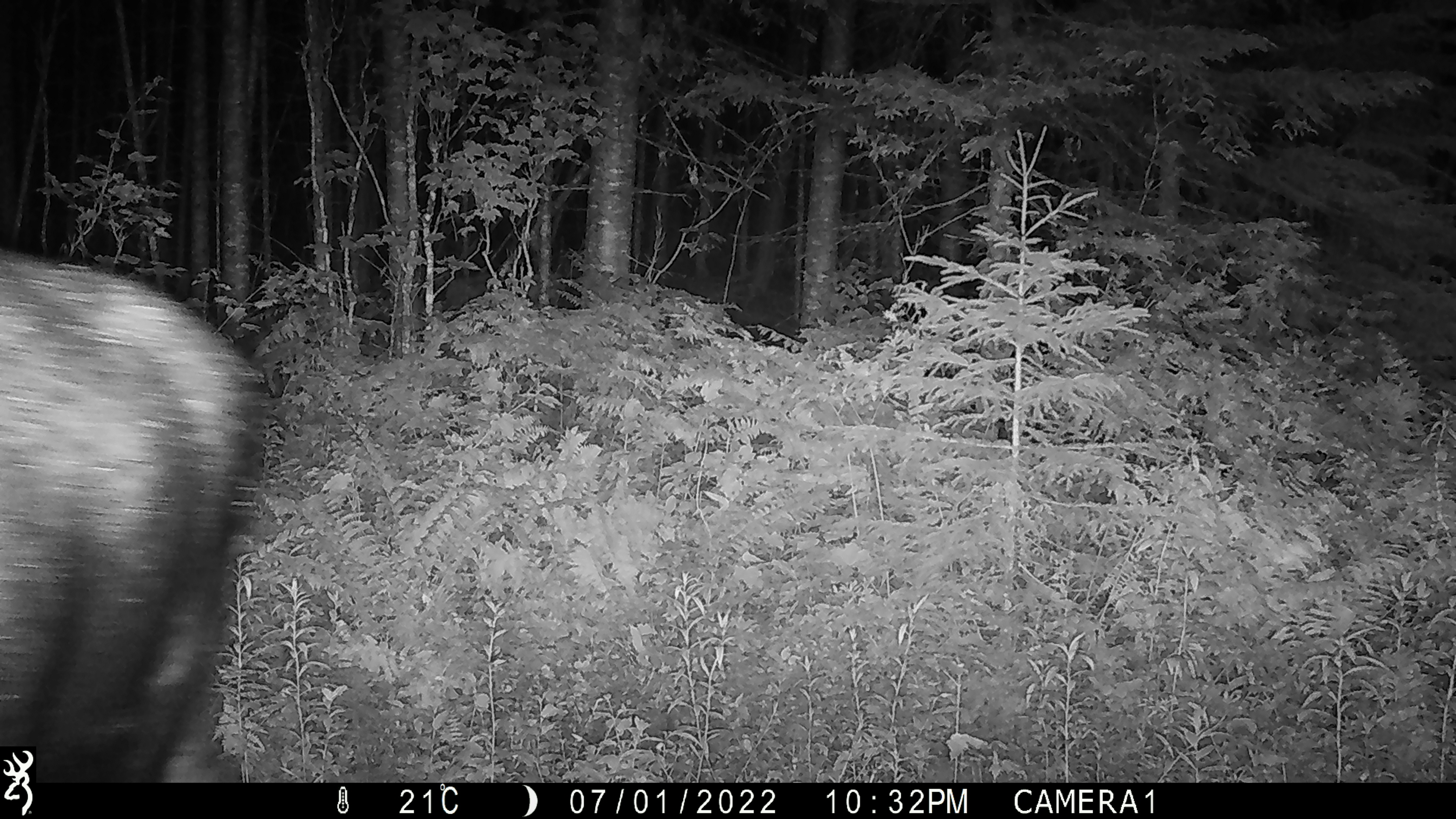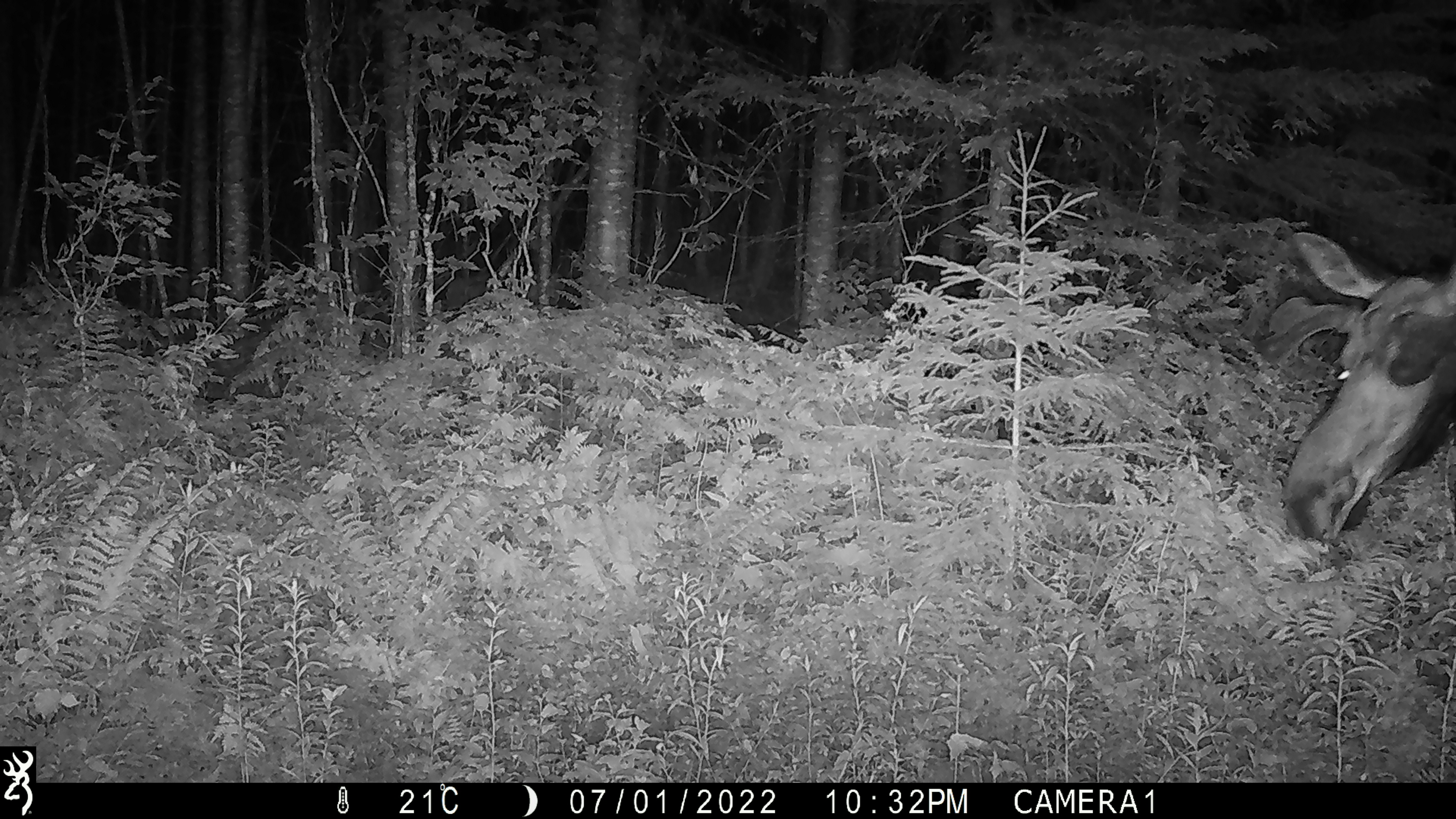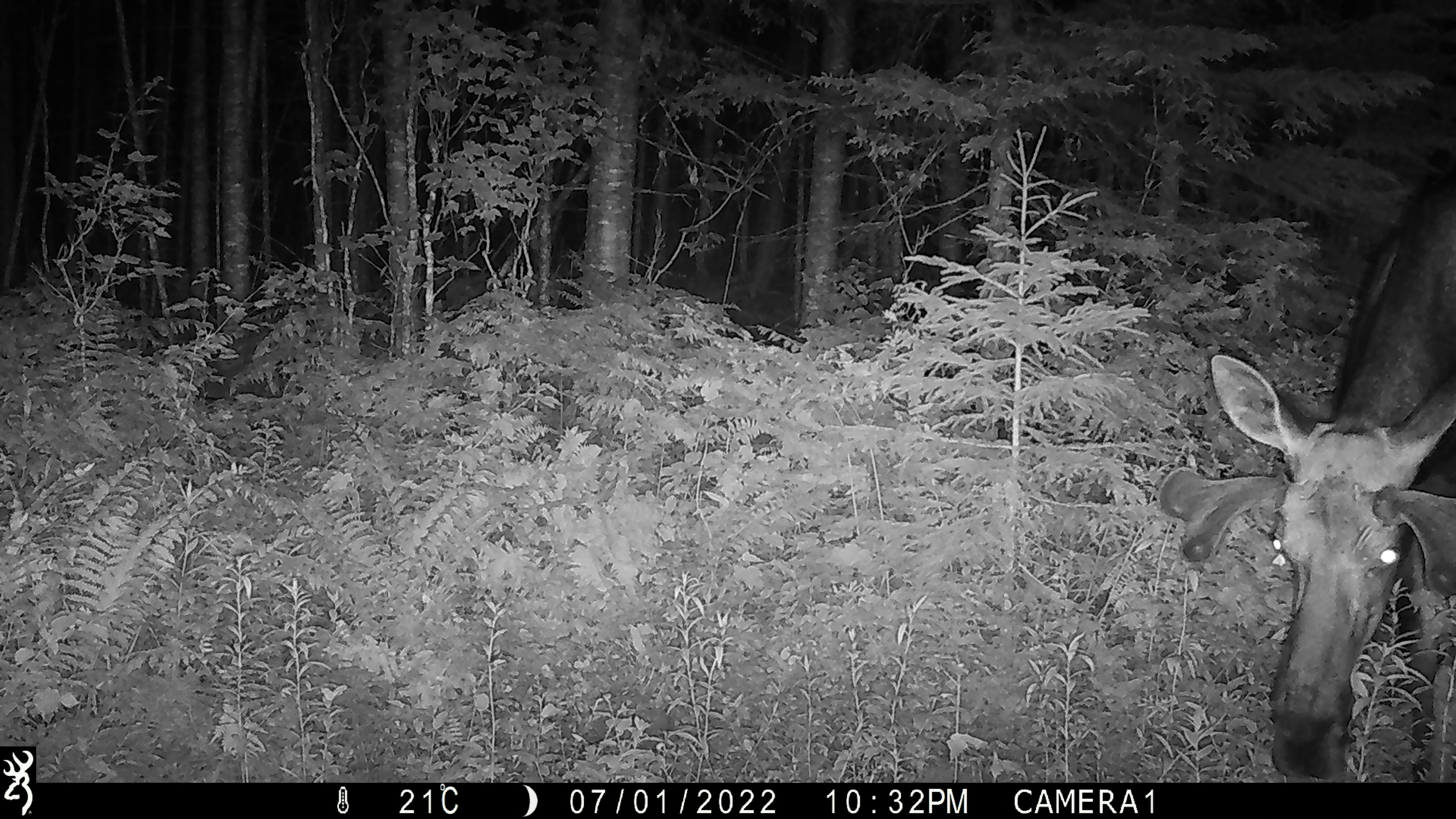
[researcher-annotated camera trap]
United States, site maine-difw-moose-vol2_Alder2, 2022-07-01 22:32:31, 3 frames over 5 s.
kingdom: Animalia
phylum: Chordata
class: Mammalia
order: Artiodactyla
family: Cervidae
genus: Alces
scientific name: Alces alces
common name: moose